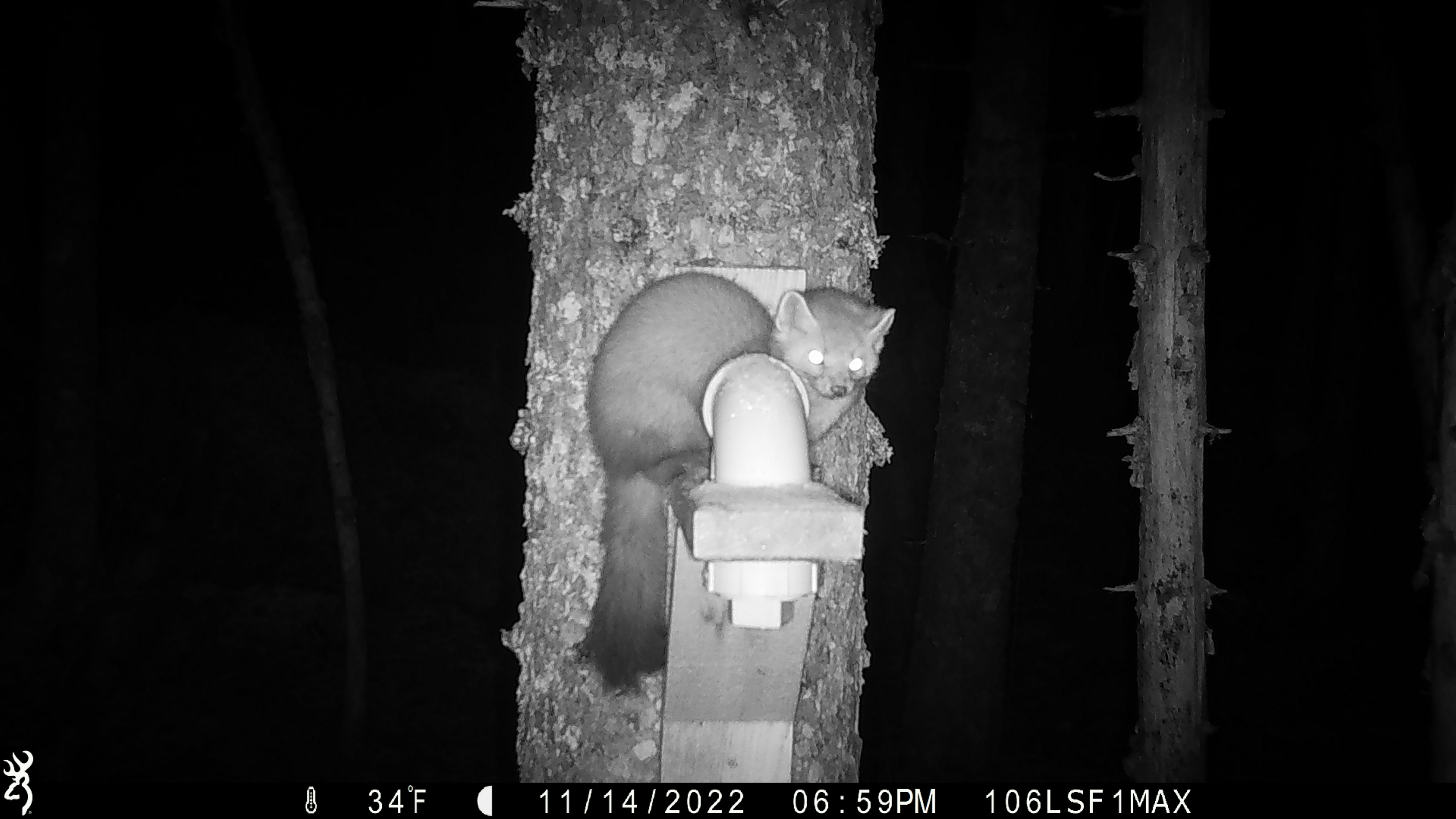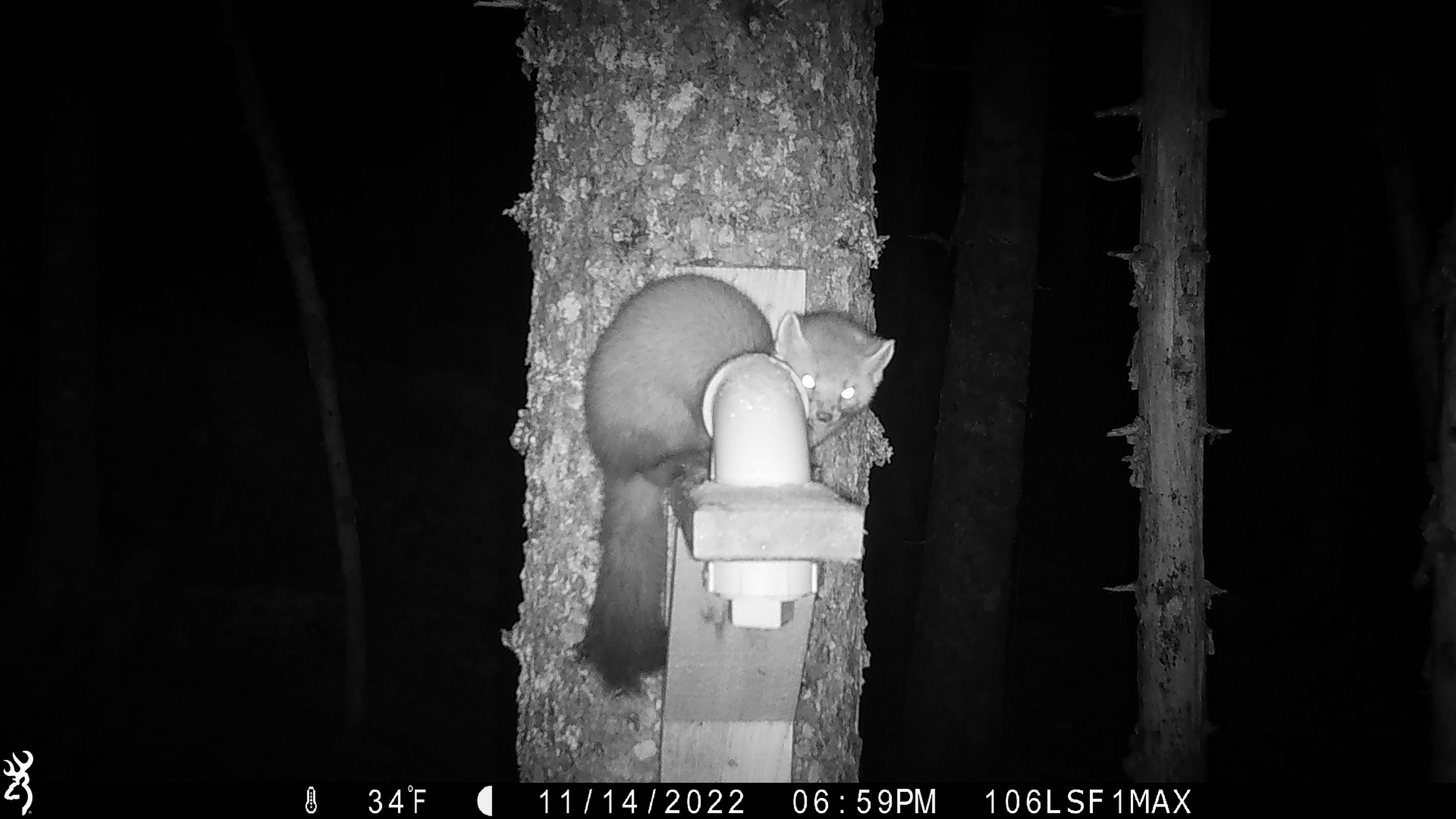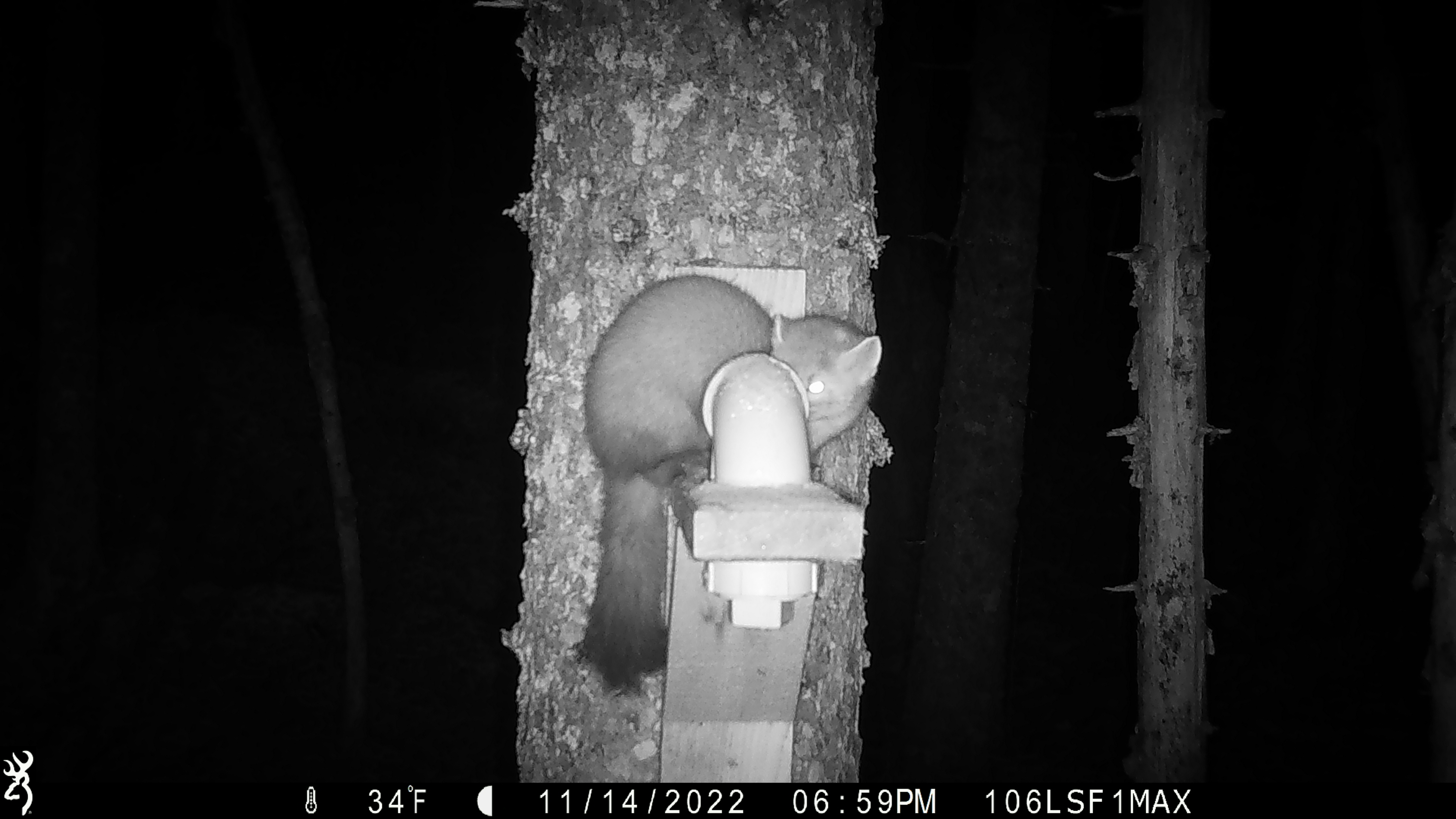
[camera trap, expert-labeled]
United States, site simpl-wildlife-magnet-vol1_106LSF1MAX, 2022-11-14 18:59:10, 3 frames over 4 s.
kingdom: Animalia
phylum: Chordata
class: Mammalia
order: Carnivora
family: Mustelidae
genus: Martes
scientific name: Martes americana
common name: american marten